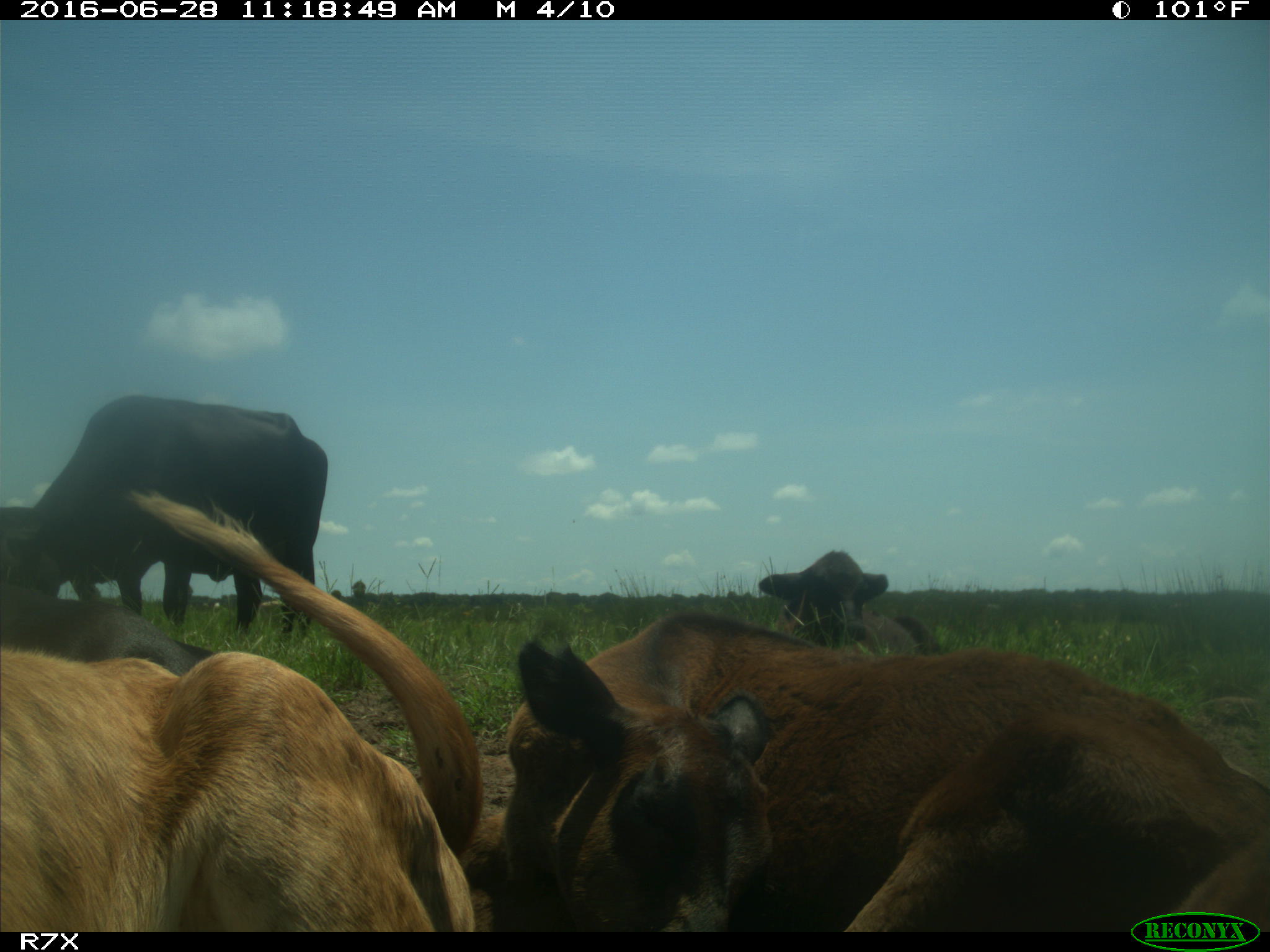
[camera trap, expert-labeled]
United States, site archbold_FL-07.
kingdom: Animalia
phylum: Chordata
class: Mammalia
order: Artiodactyla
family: Bovidae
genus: Bos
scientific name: Bos taurus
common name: domestic cow